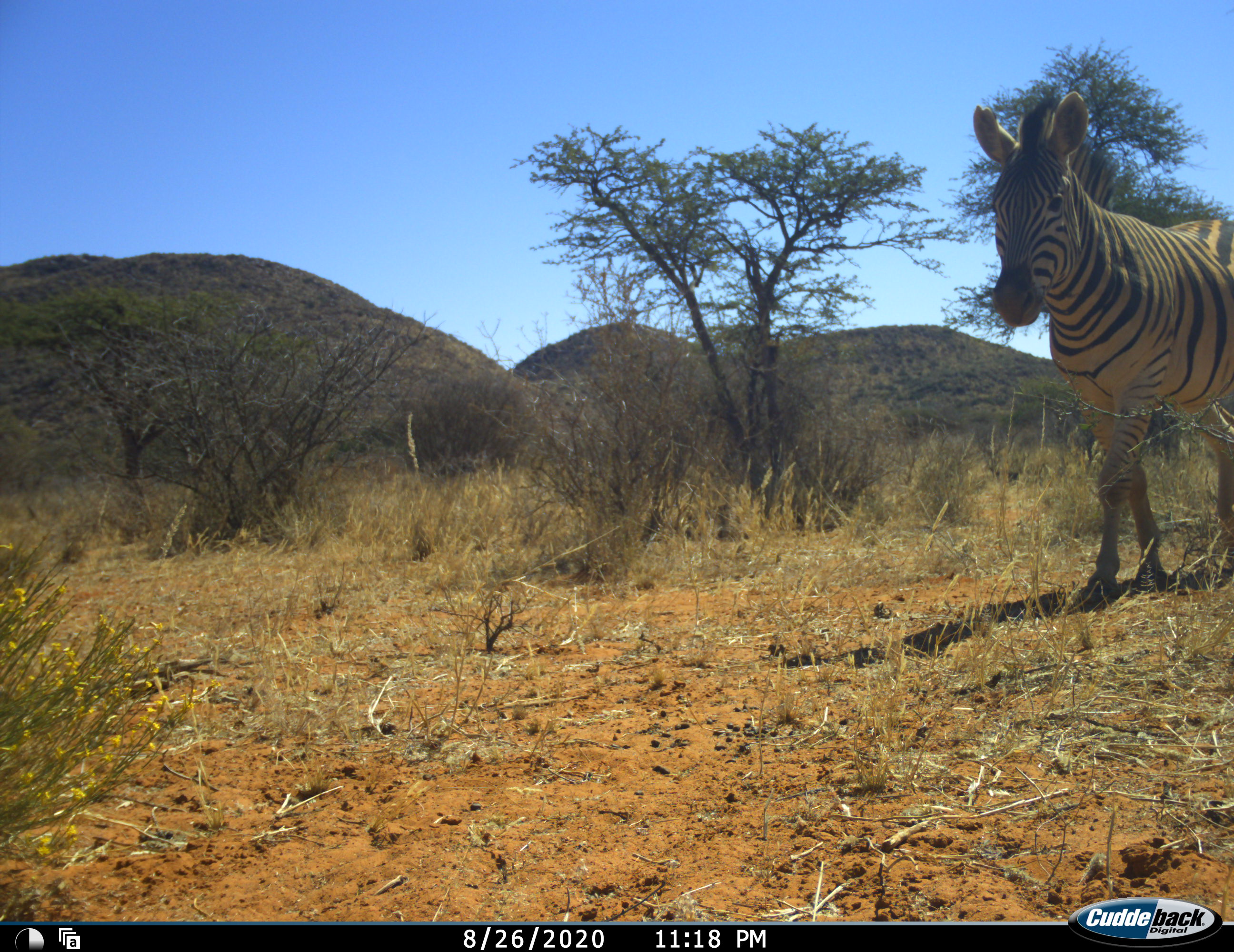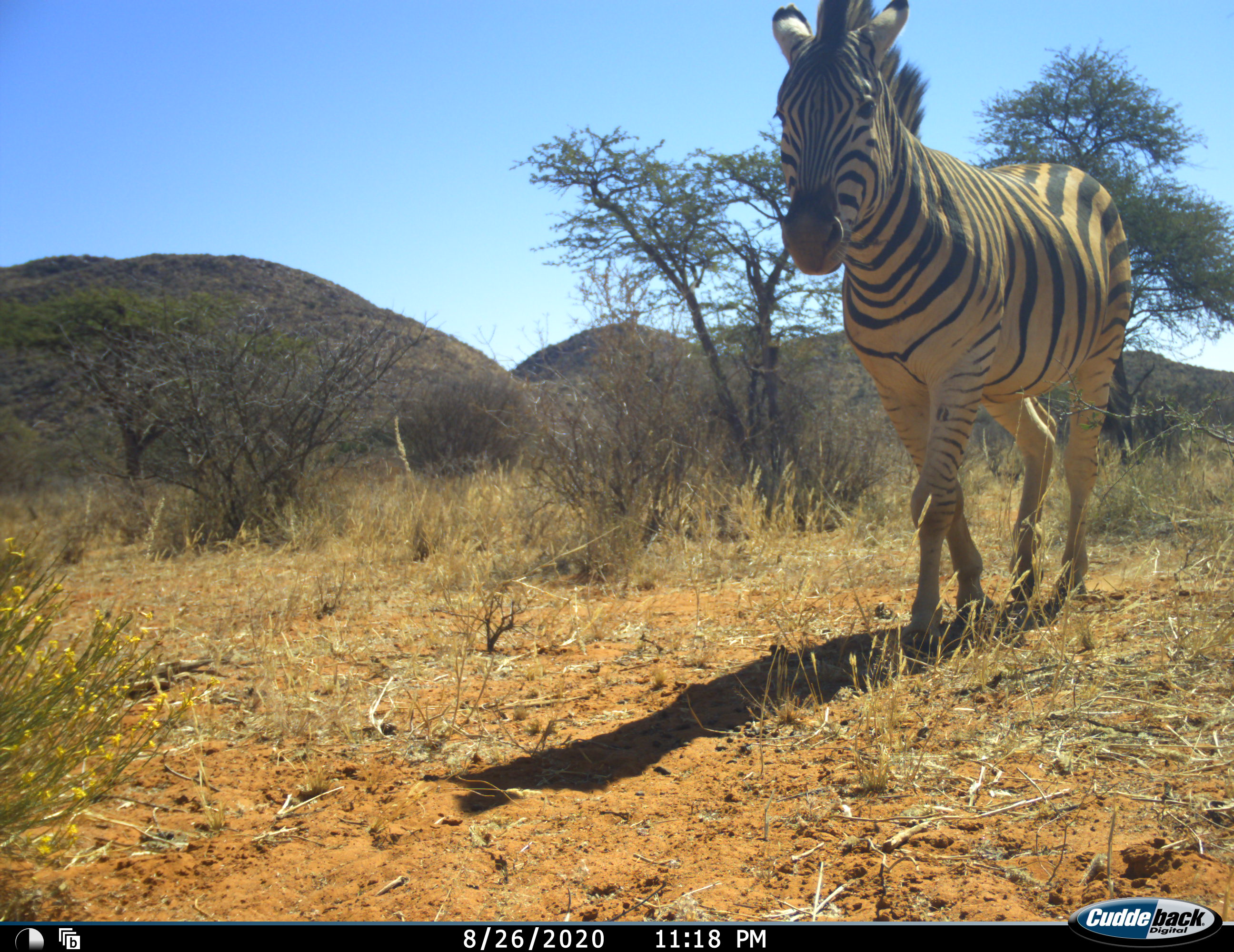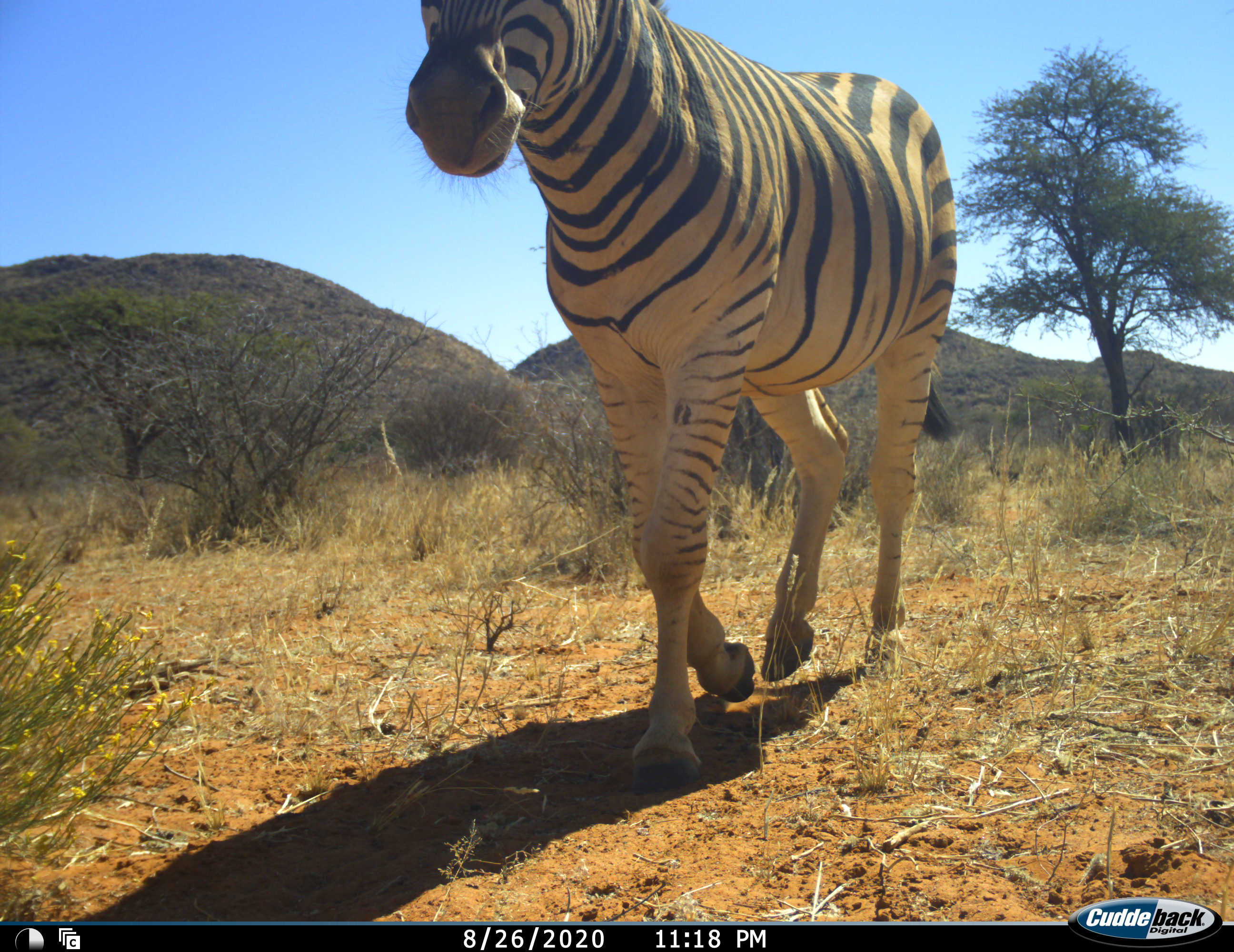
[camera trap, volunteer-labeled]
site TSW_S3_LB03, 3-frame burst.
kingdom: Animalia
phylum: Chordata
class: Mammalia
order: Perissodactyla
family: Equidae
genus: Equus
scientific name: Equus quagga burchellii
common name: burchell's zebra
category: zebraburchells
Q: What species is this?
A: Zebraburchells (burchell's zebra) (Equus quagga burchellii).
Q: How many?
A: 1.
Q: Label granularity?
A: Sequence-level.